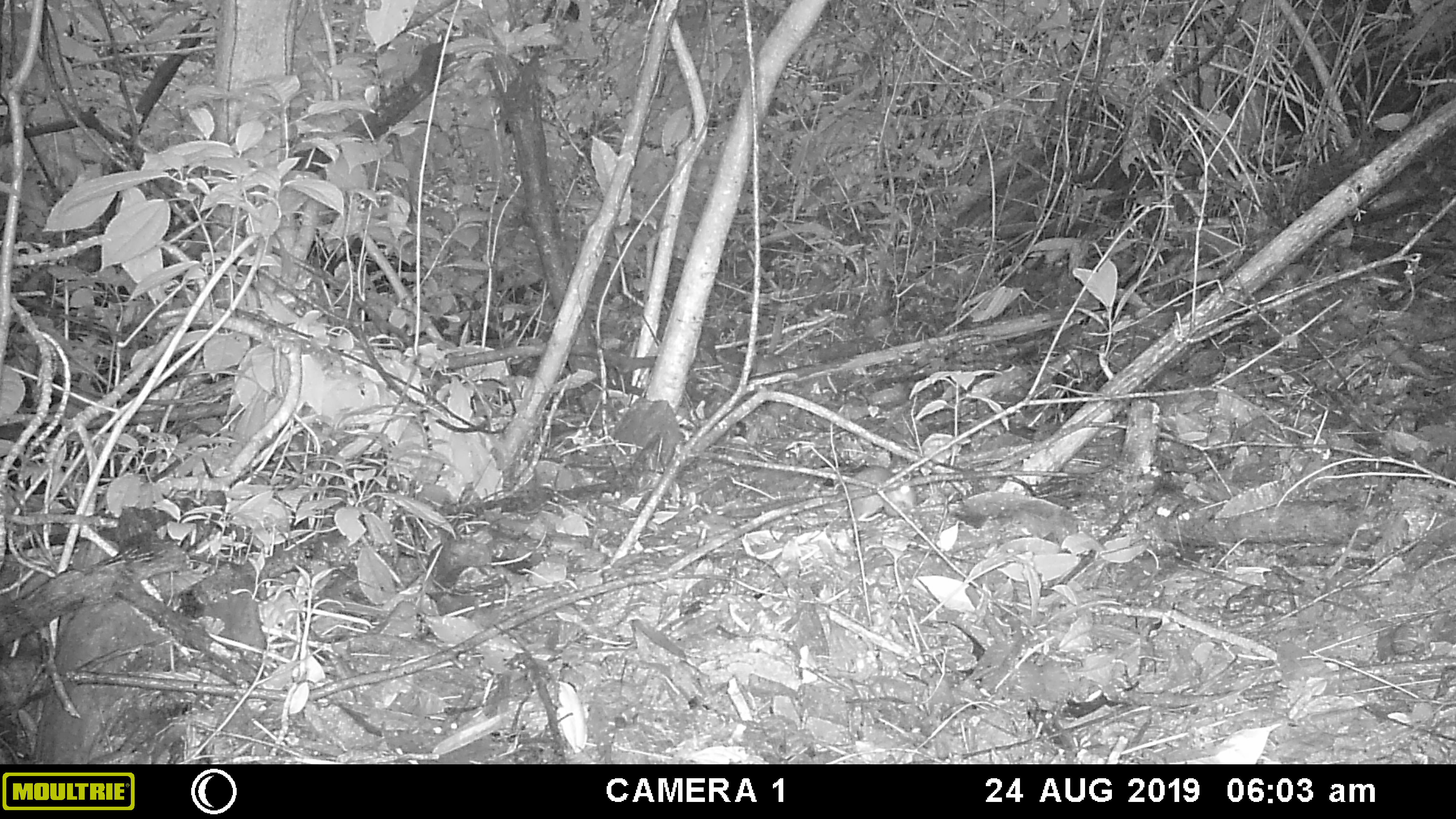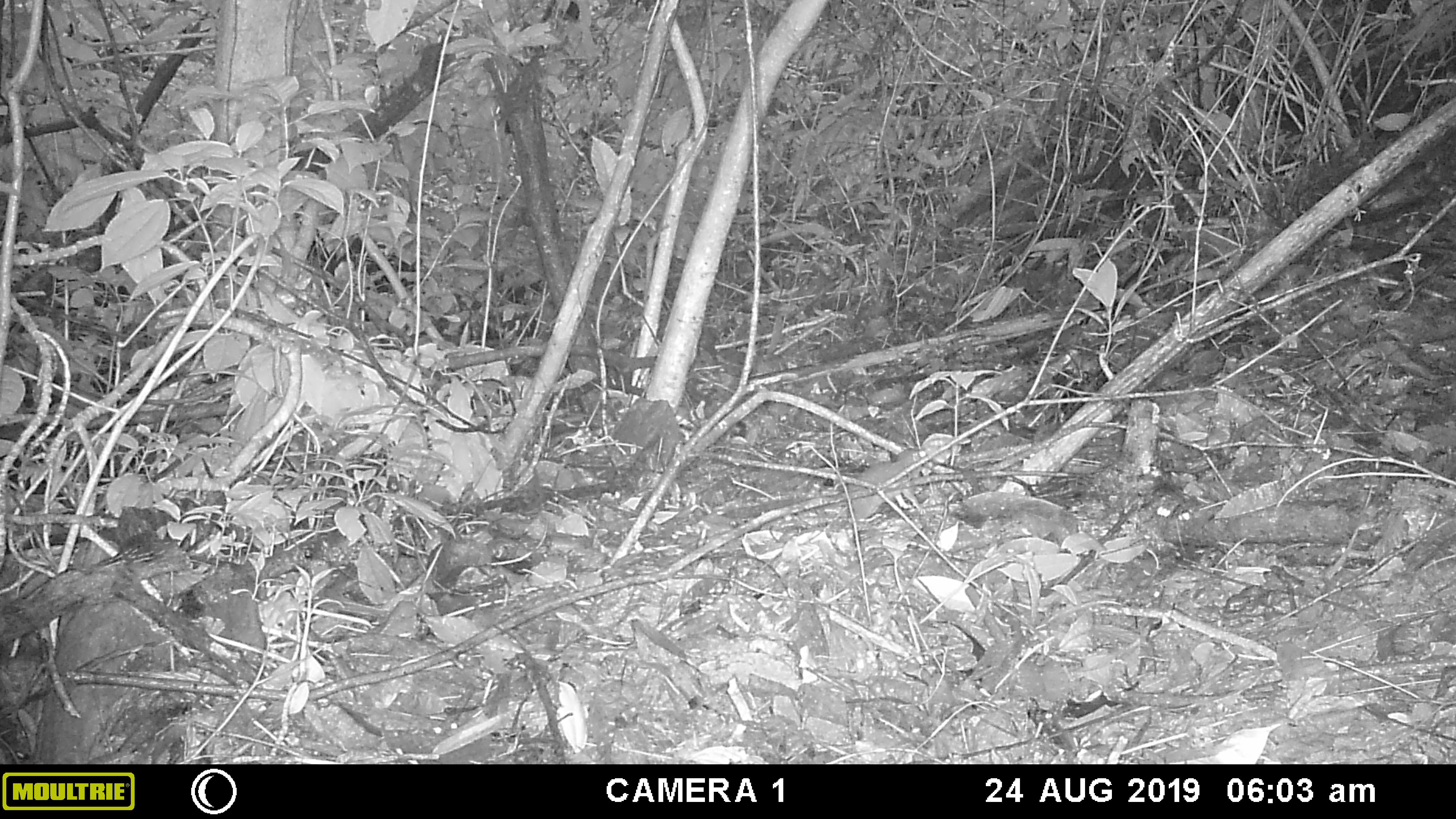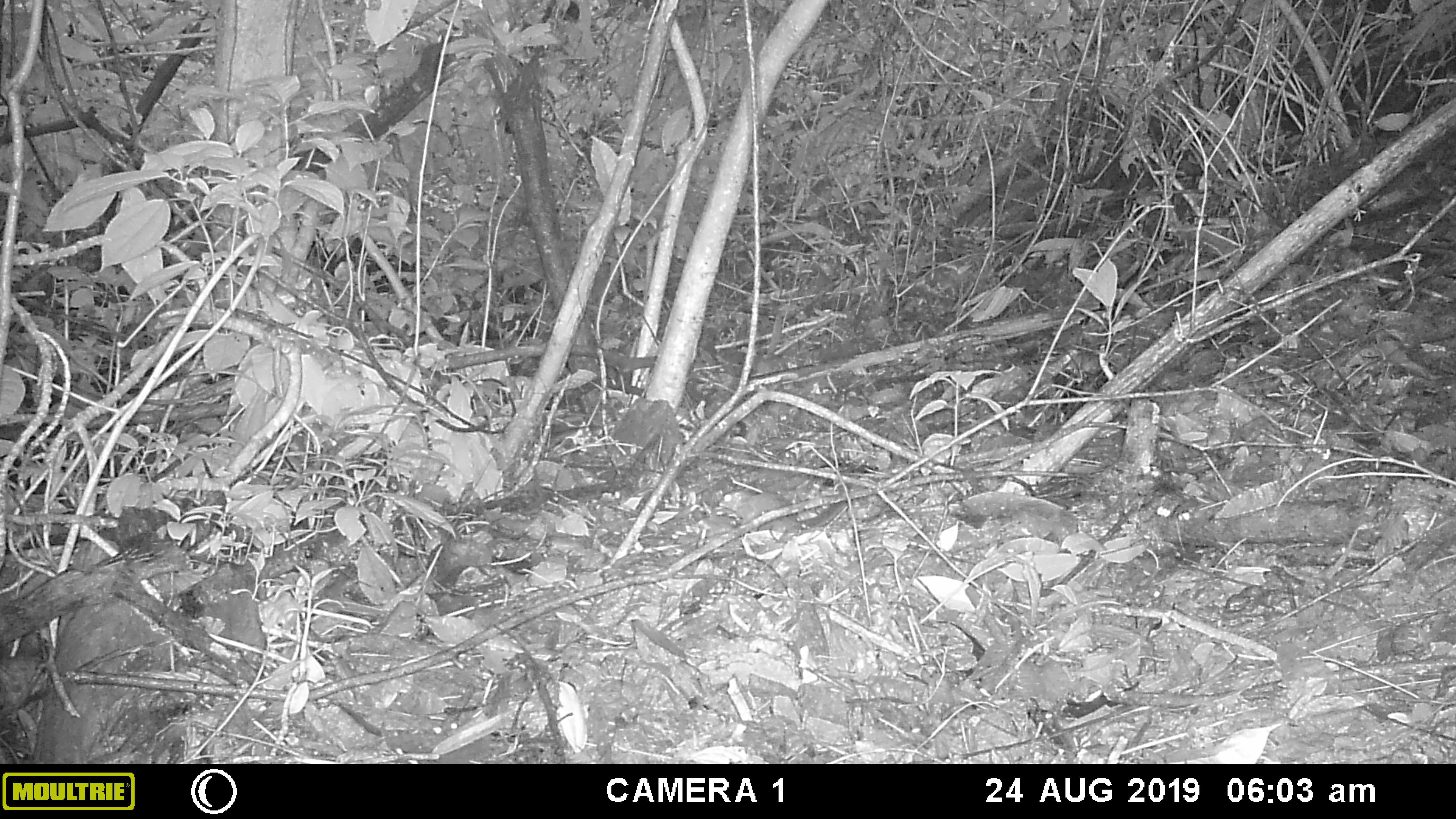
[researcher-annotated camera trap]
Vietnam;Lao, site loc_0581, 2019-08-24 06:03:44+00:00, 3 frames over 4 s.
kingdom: Animalia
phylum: Chordata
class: Mammalia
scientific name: Mammalia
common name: mammal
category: unidentified small mammal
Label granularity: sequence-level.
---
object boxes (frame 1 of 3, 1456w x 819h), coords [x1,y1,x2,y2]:
unidentified small mammal: [845,465,917,523]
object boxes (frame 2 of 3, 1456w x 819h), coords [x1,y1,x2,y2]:
unidentified small mammal: [846,448,928,523]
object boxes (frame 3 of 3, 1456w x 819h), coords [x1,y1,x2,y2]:
unidentified small mammal: [717,485,847,535]